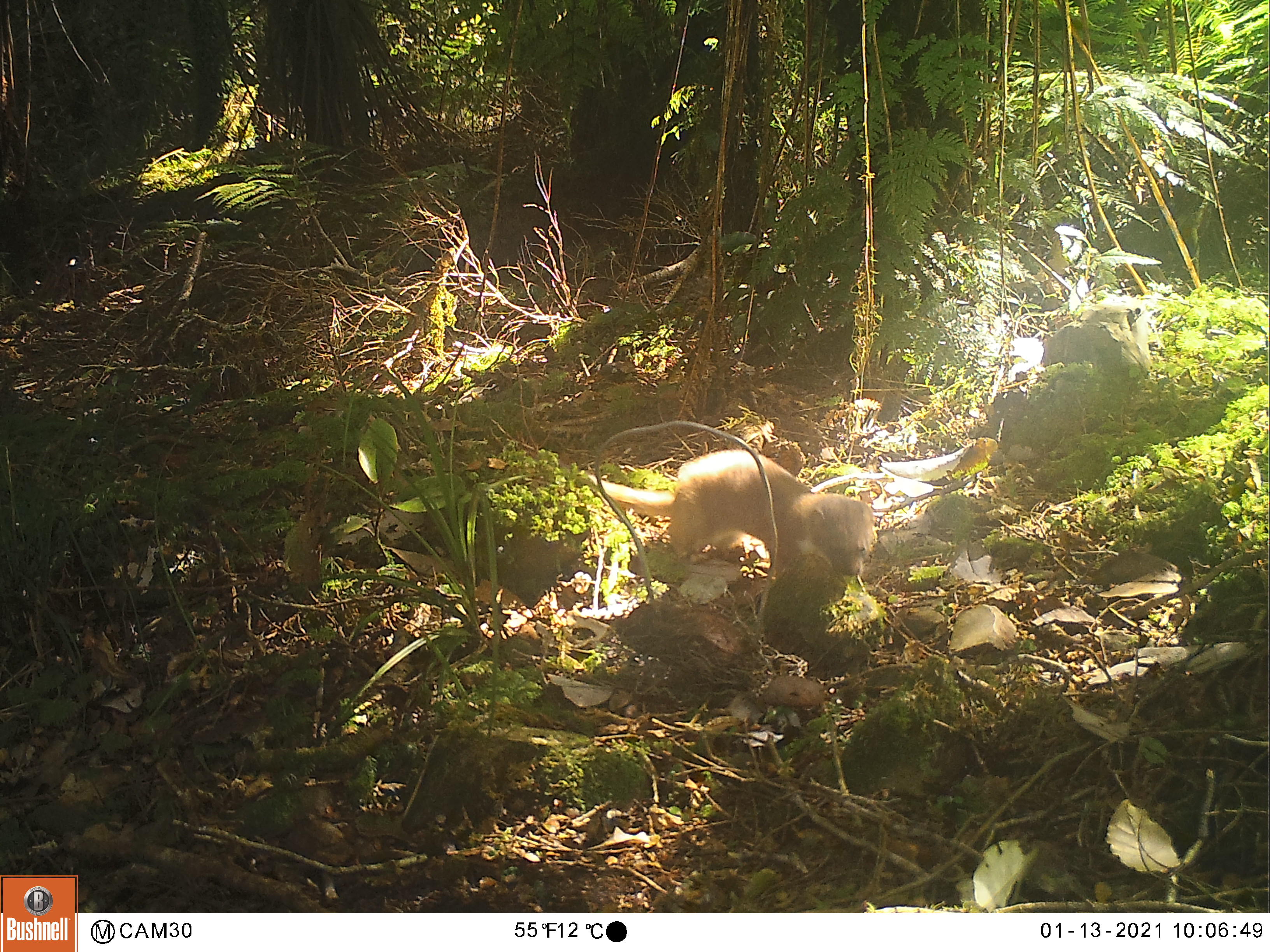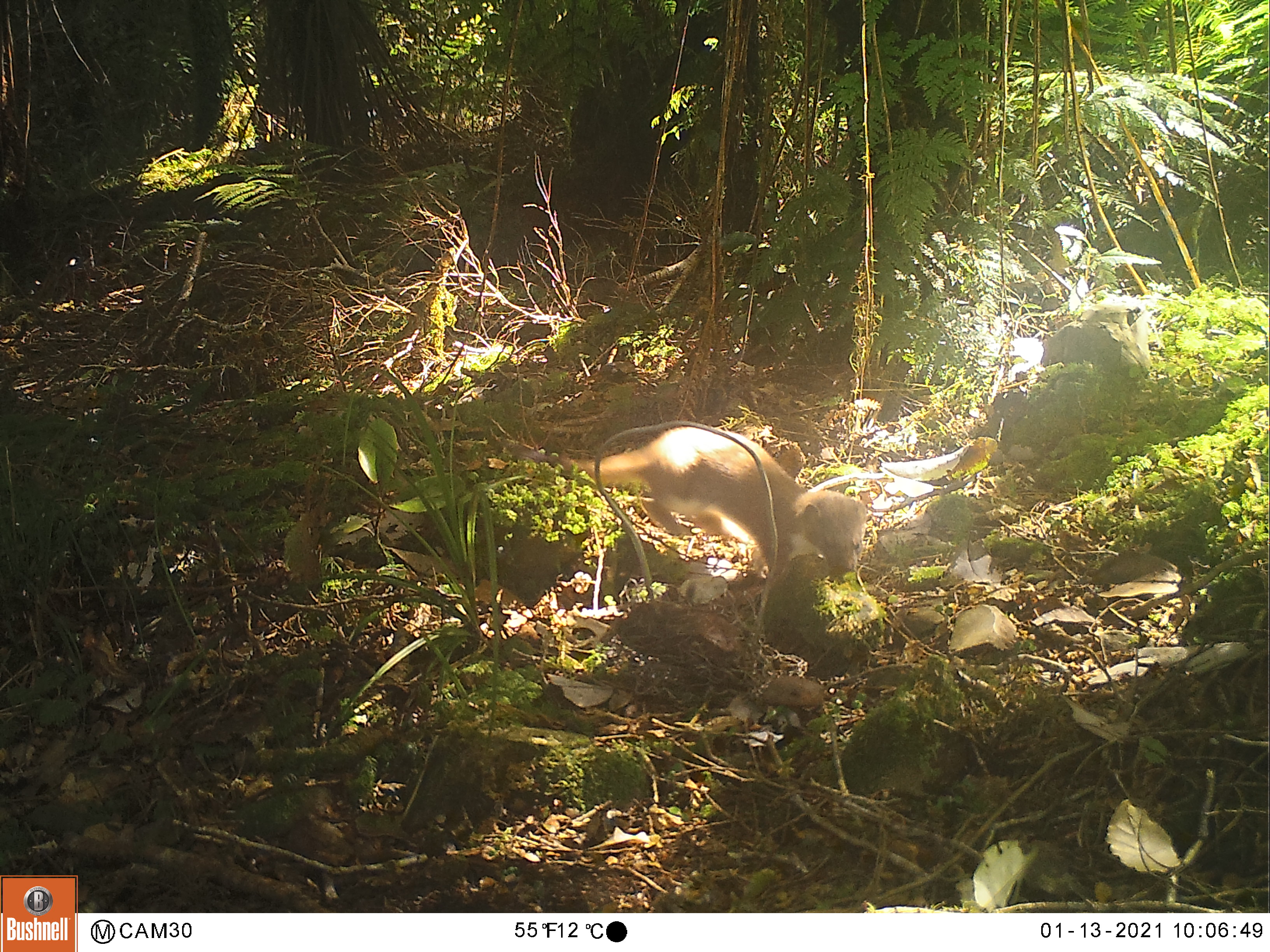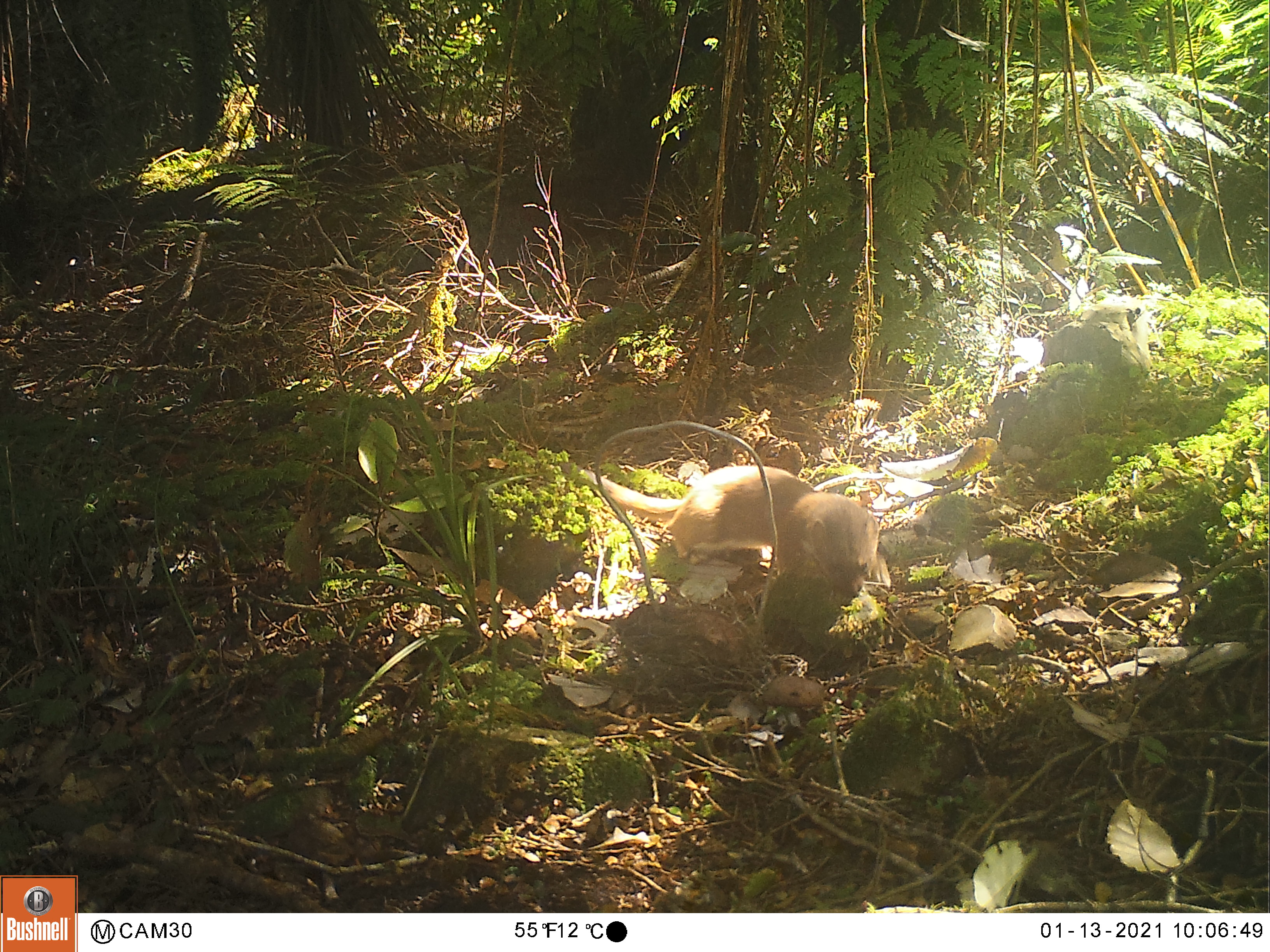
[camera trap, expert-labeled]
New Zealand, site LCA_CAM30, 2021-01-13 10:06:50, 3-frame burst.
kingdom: Animalia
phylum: Chordata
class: Mammalia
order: Carnivora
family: Mustelidae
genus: Mustela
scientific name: Mustela erminea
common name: stoat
Stoat (Mustela erminea).